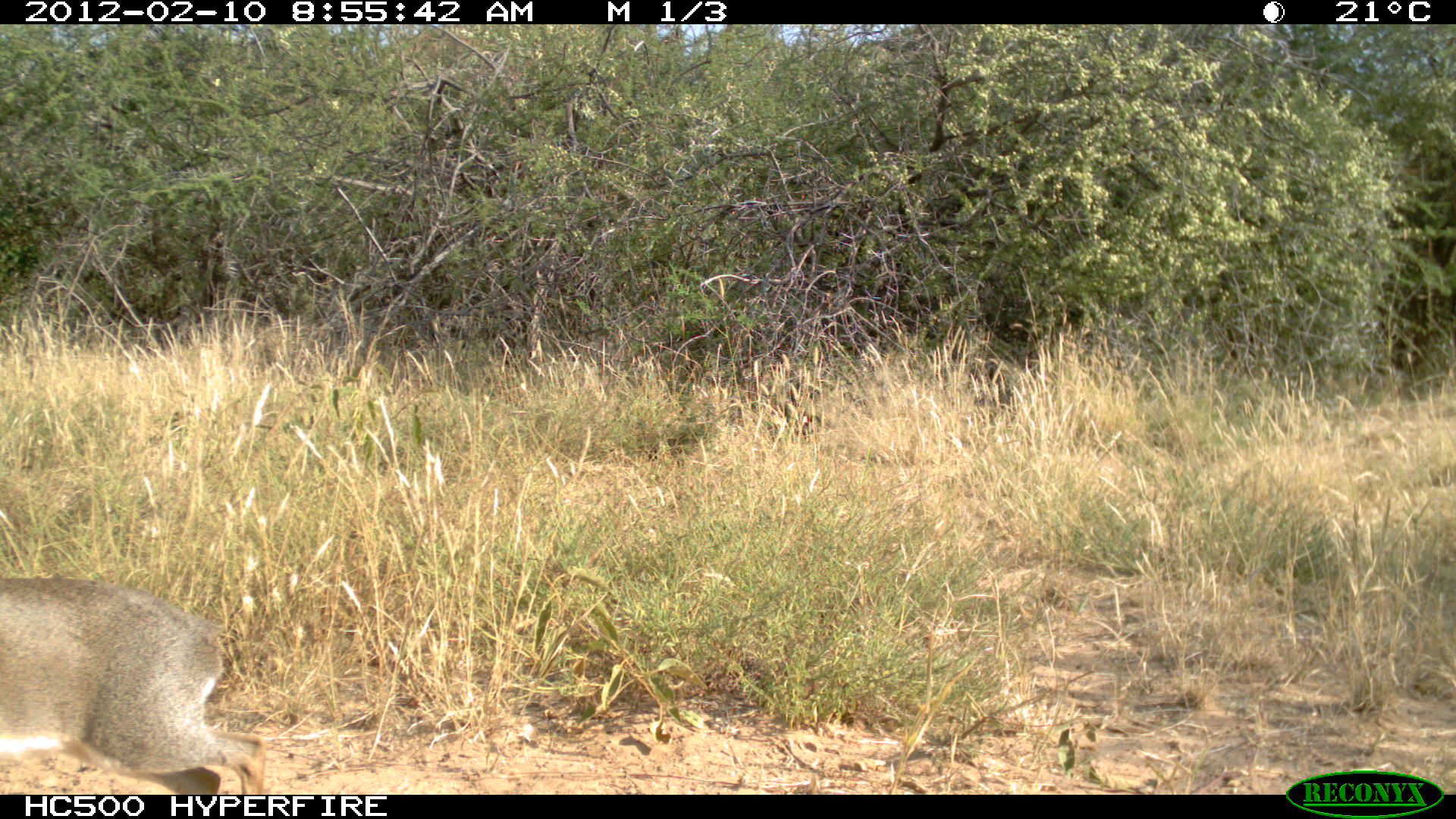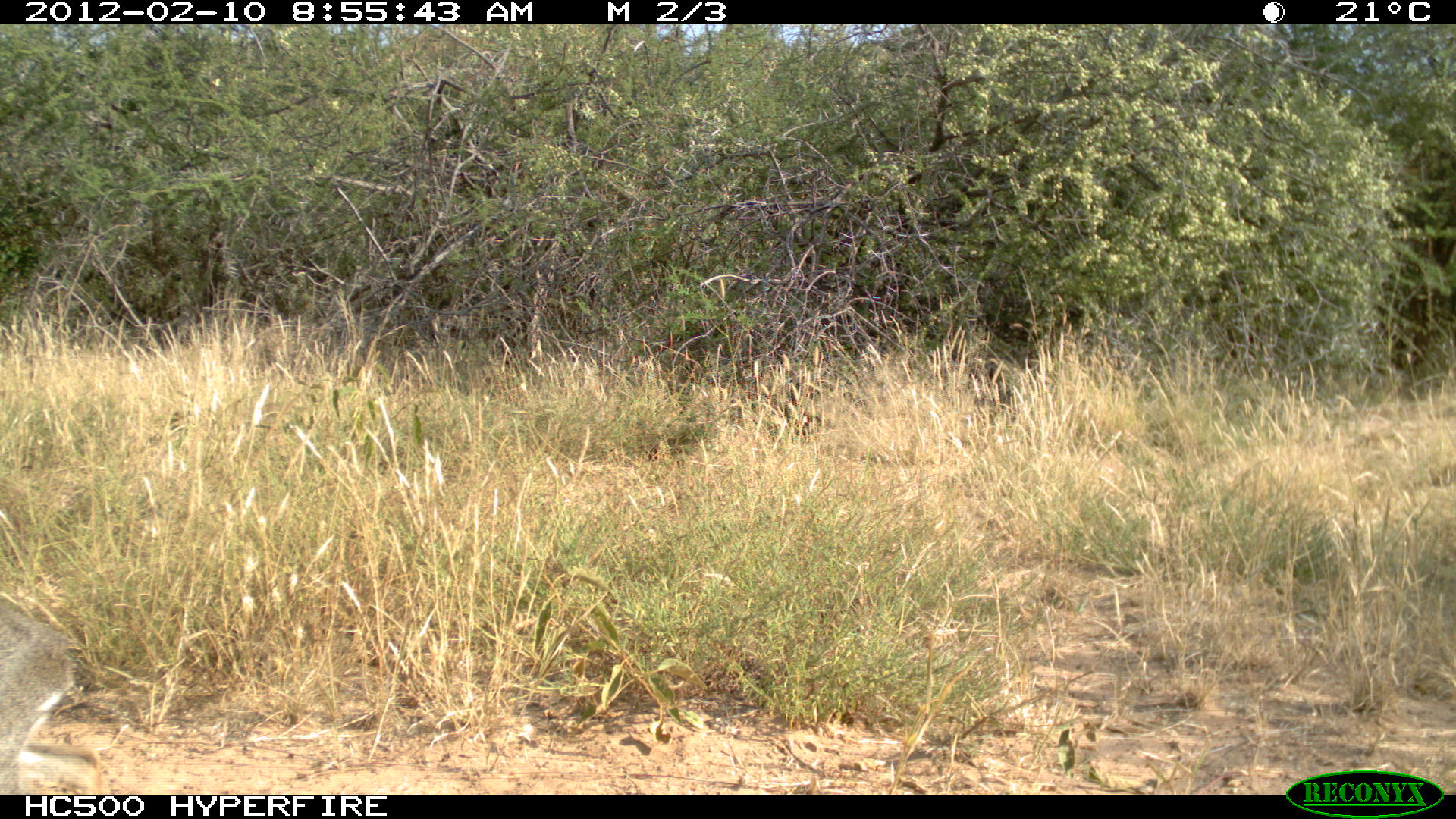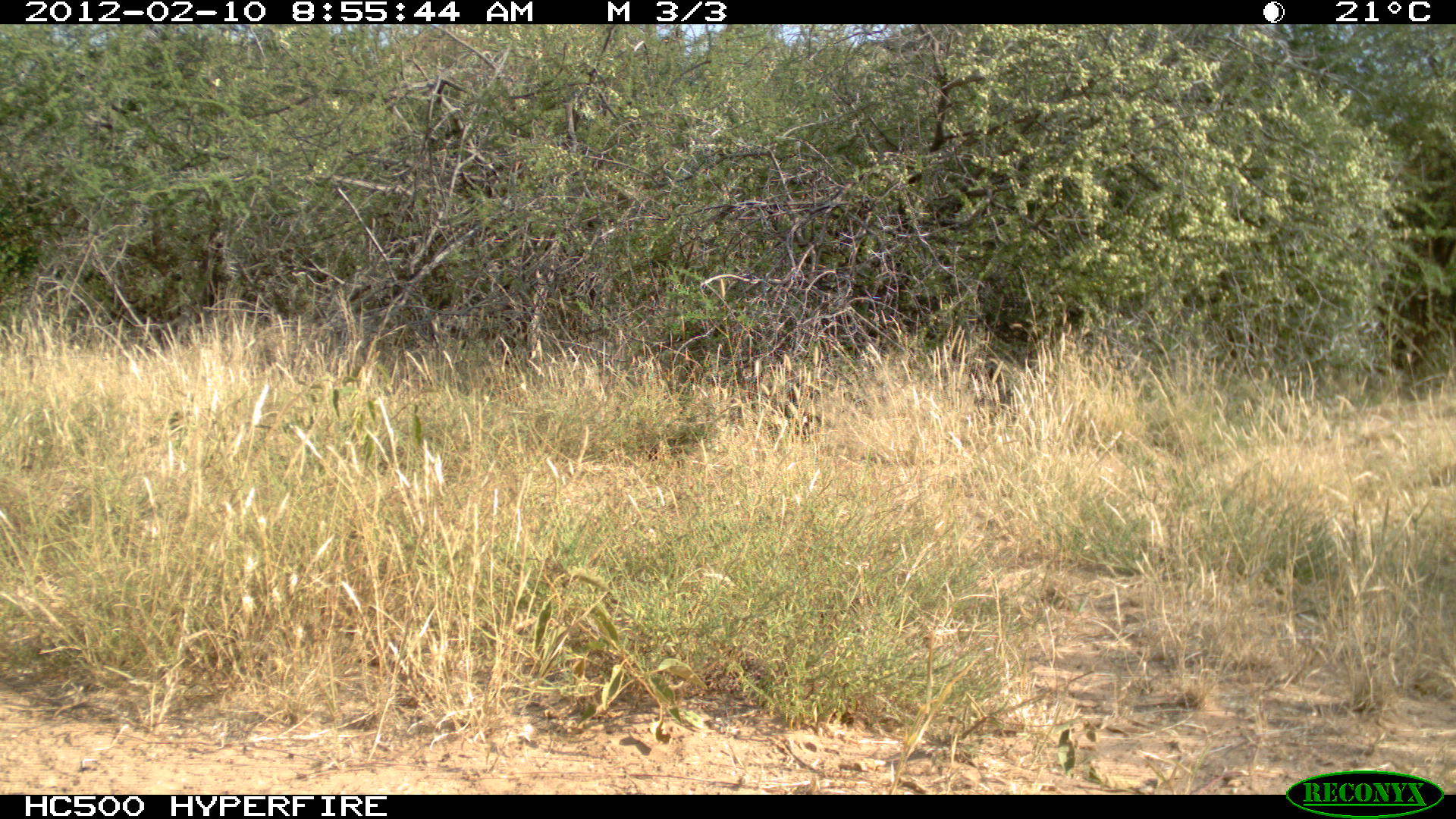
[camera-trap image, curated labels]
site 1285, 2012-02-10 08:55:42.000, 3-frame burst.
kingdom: Animalia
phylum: Chordata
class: Mammalia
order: Artiodactyla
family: Bovidae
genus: Madoqua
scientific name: Madoqua guentheri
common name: günther's dik-dik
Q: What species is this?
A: Madoqua guentheri (günther's dik-dik).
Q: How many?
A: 1.